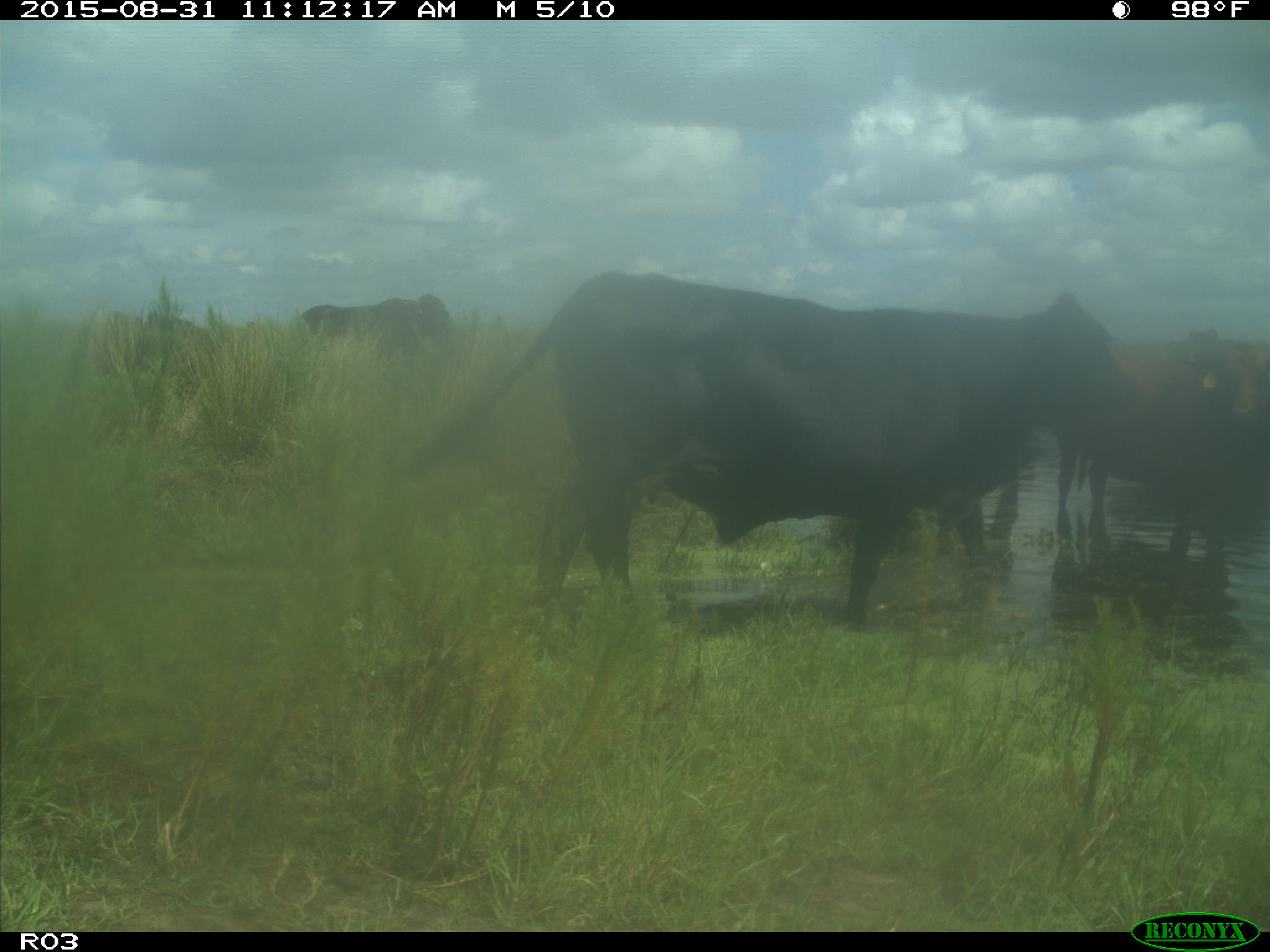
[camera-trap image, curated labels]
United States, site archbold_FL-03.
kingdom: Animalia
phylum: Chordata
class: Mammalia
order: Artiodactyla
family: Bovidae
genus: Bos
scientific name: Bos taurus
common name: domestic cow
Bos taurus (domestic cow).